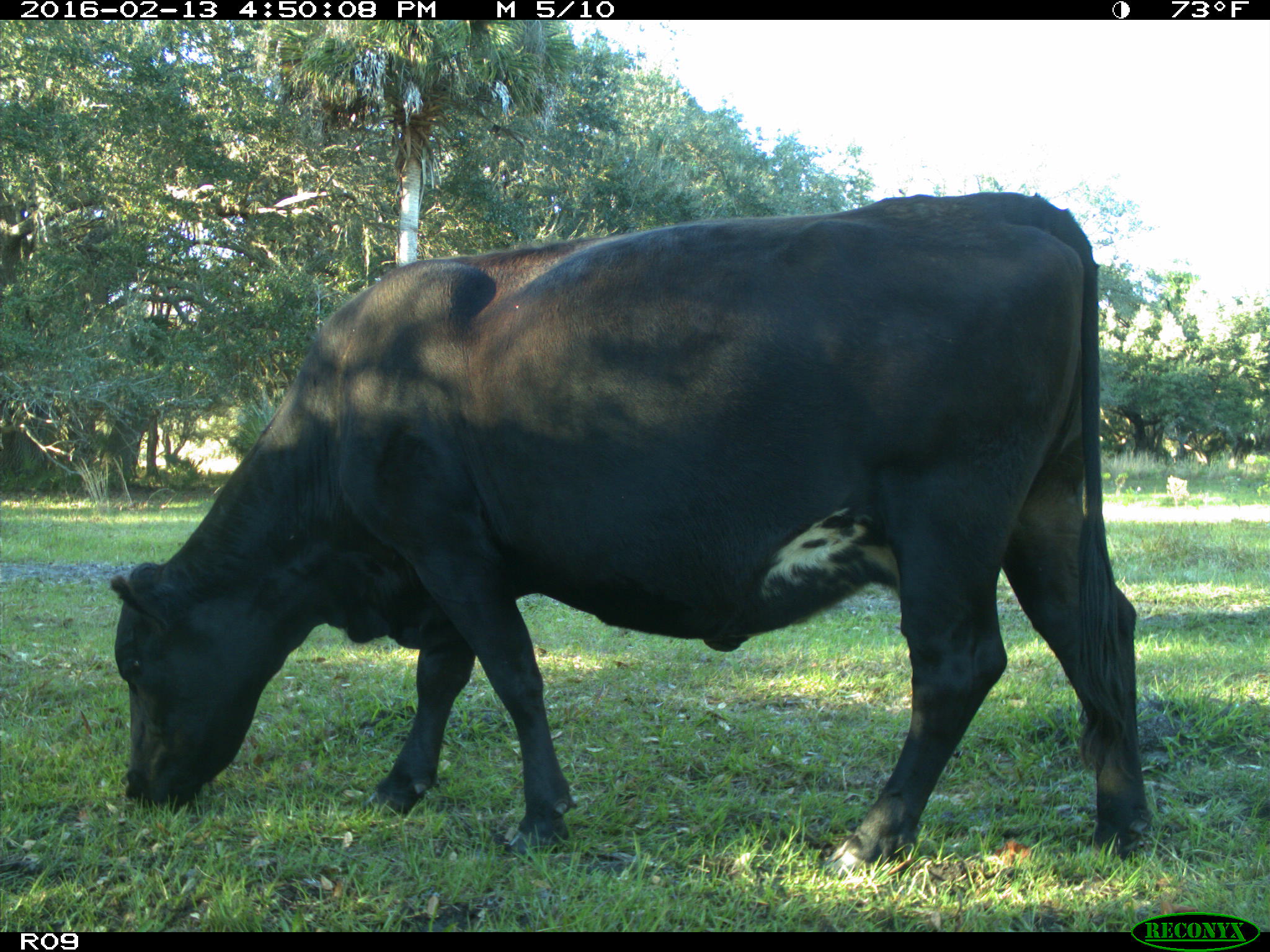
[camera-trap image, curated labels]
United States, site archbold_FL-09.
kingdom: Animalia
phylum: Chordata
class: Mammalia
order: Artiodactyla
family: Bovidae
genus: Bos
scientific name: Bos taurus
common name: domestic cow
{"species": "Bos taurus (domestic cow)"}